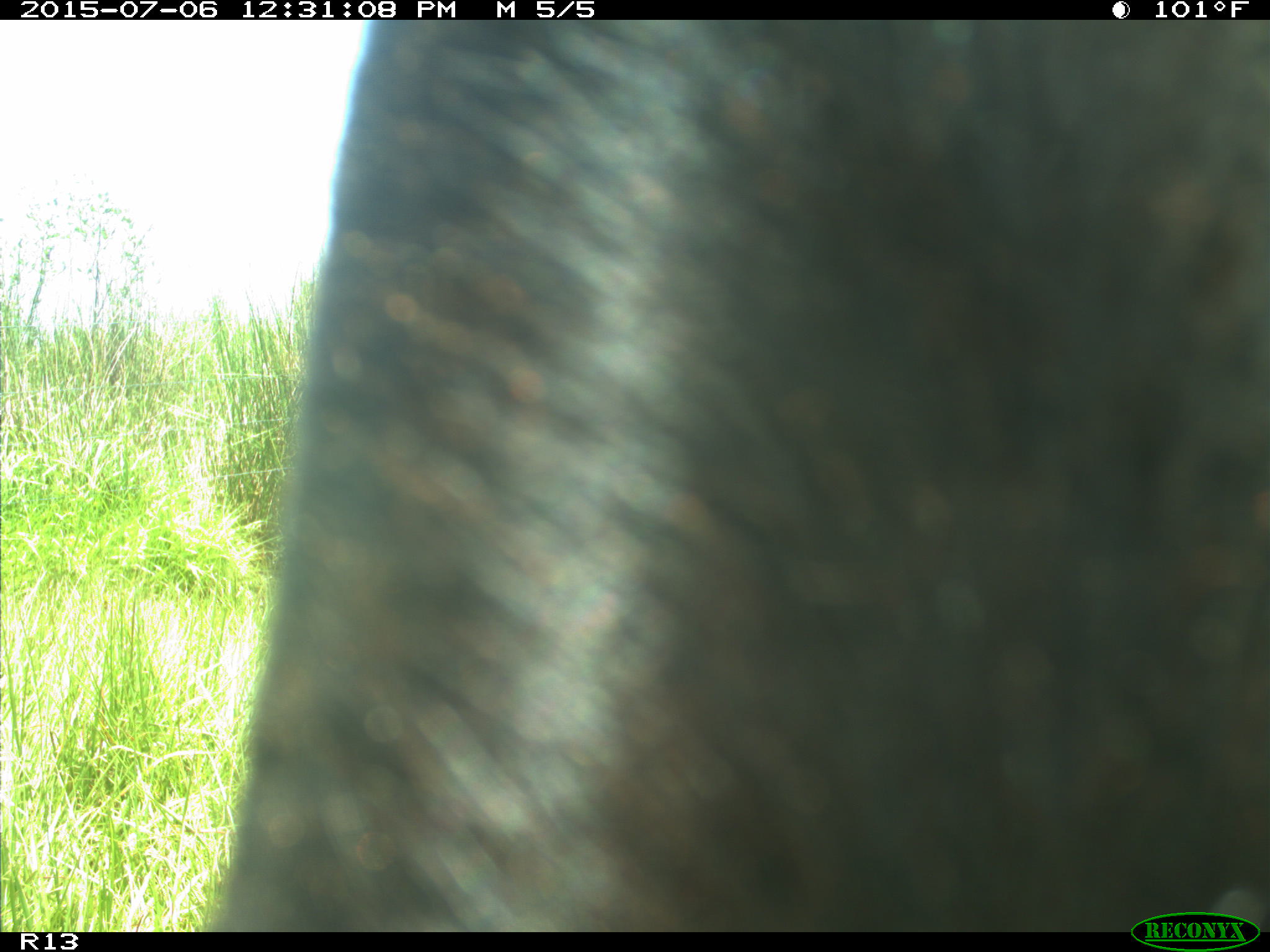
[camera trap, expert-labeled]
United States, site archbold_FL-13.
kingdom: Animalia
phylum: Chordata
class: Mammalia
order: Artiodactyla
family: Bovidae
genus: Bos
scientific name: Bos taurus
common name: domestic cow